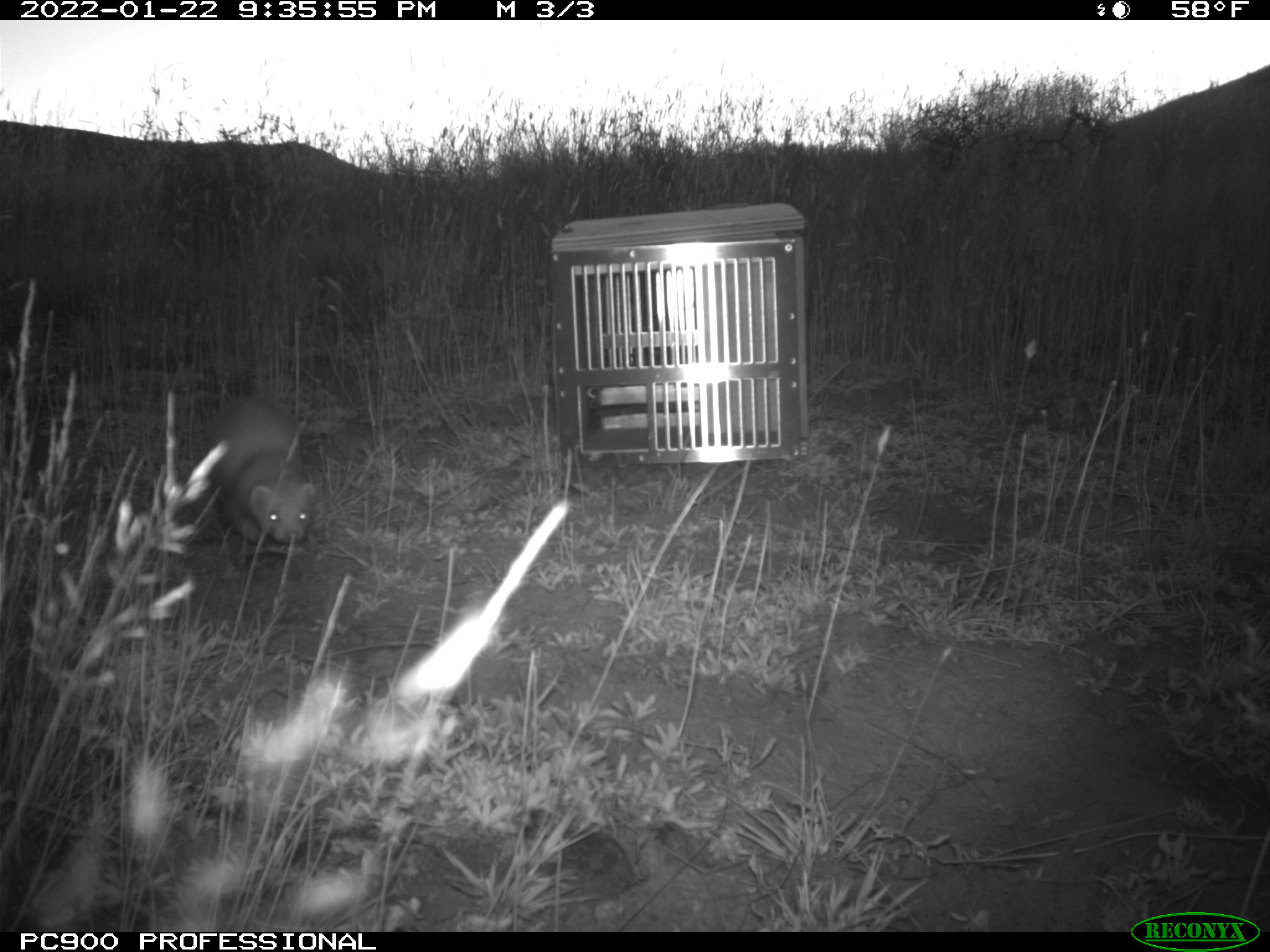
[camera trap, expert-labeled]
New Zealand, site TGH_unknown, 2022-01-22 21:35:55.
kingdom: Animalia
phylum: Chordata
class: Mammalia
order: Carnivora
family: Mustelidae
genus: Mustela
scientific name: Mustela furo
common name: ferret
Ferret (Mustela furo).